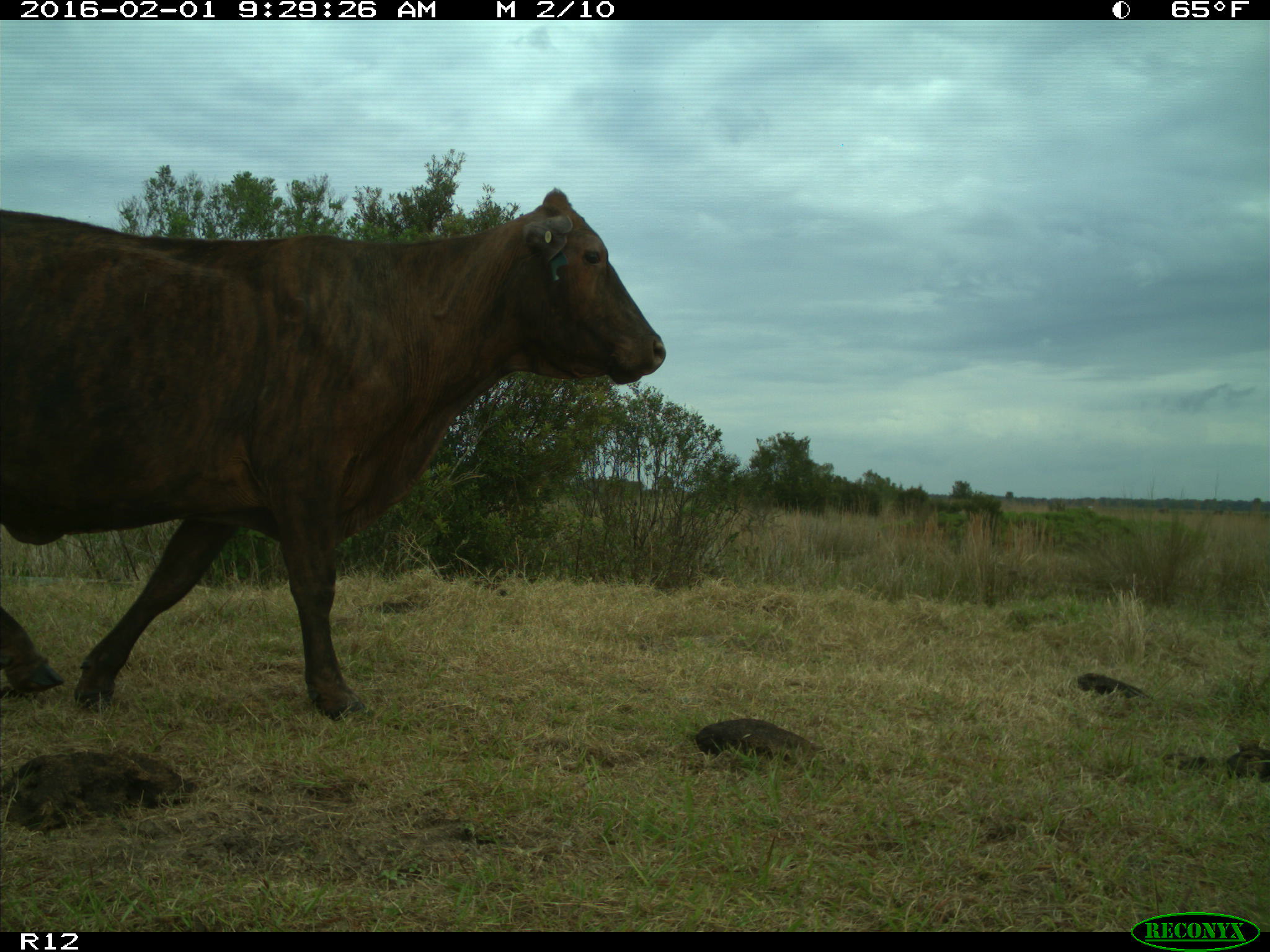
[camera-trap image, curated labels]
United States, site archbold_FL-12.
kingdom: Animalia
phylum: Chordata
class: Mammalia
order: Artiodactyla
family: Bovidae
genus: Bos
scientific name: Bos taurus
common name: domestic cow